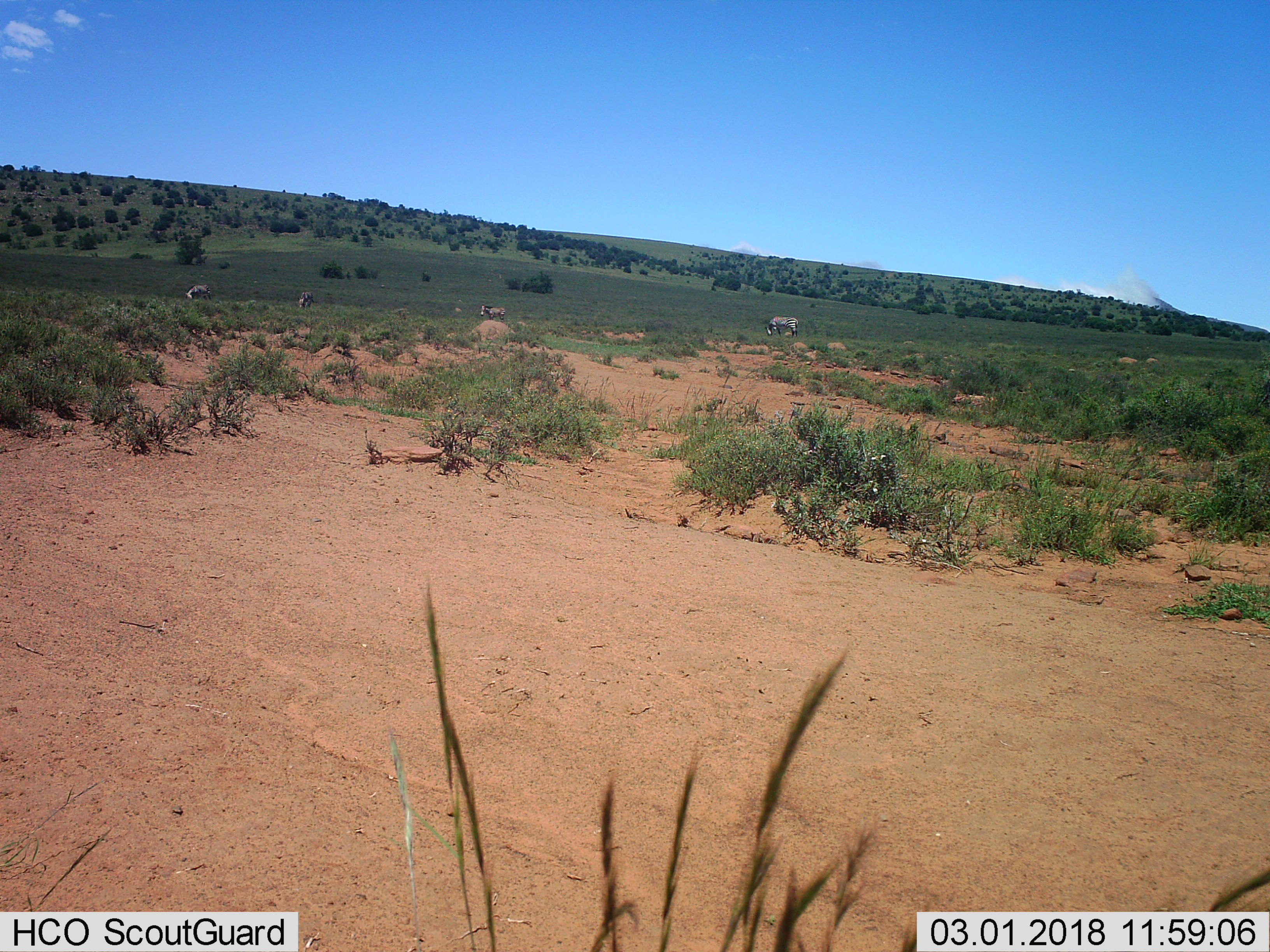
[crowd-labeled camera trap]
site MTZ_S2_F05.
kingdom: Animalia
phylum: Chordata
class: Mammalia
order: Perissodactyla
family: Equidae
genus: Equus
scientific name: Equus zebra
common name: mountain zebra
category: zebramountain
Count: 4.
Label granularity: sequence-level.